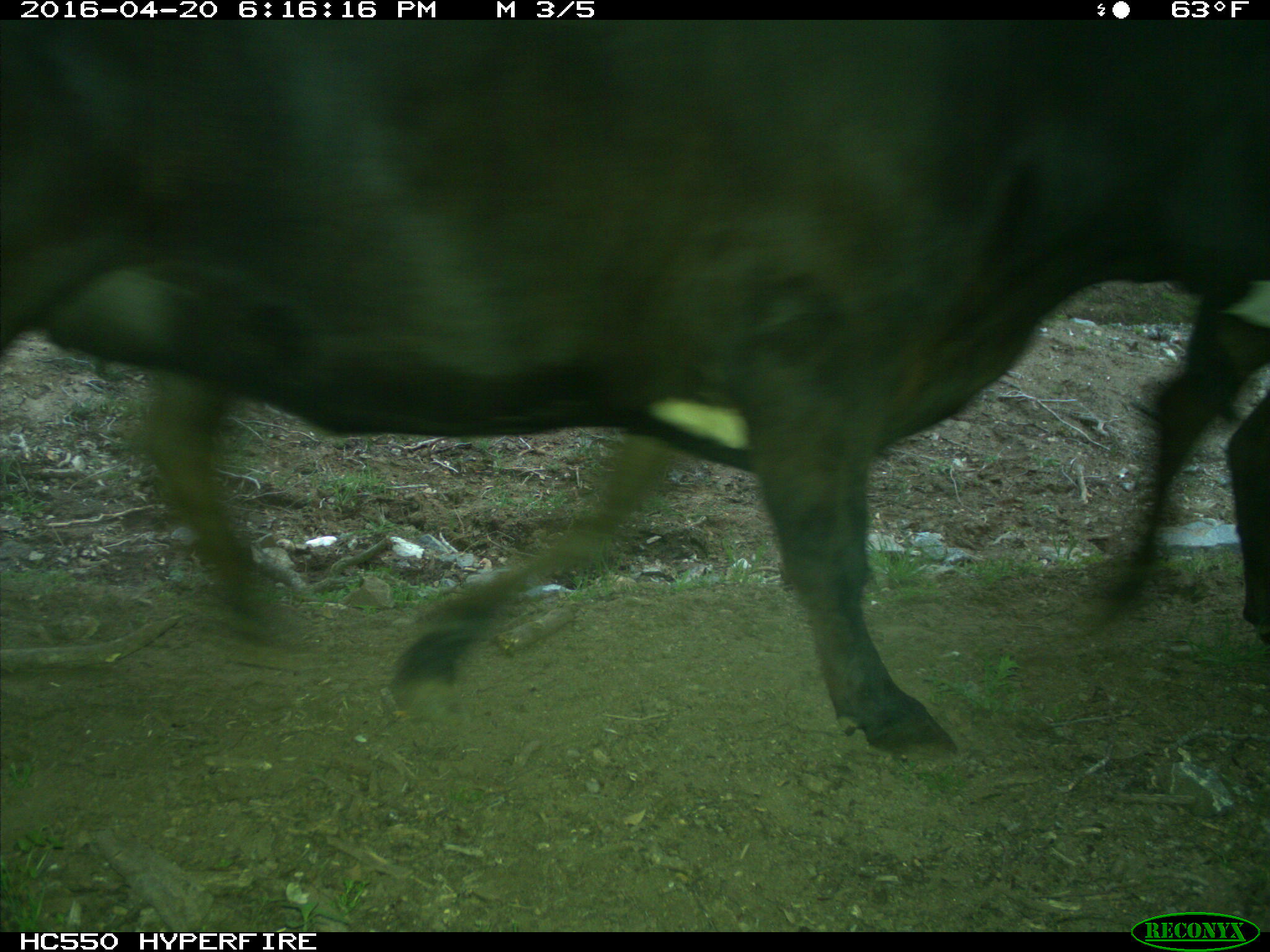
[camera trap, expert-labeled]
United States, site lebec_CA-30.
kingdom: Animalia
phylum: Chordata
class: Mammalia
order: Artiodactyla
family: Bovidae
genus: Bos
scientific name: Bos taurus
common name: domestic cow